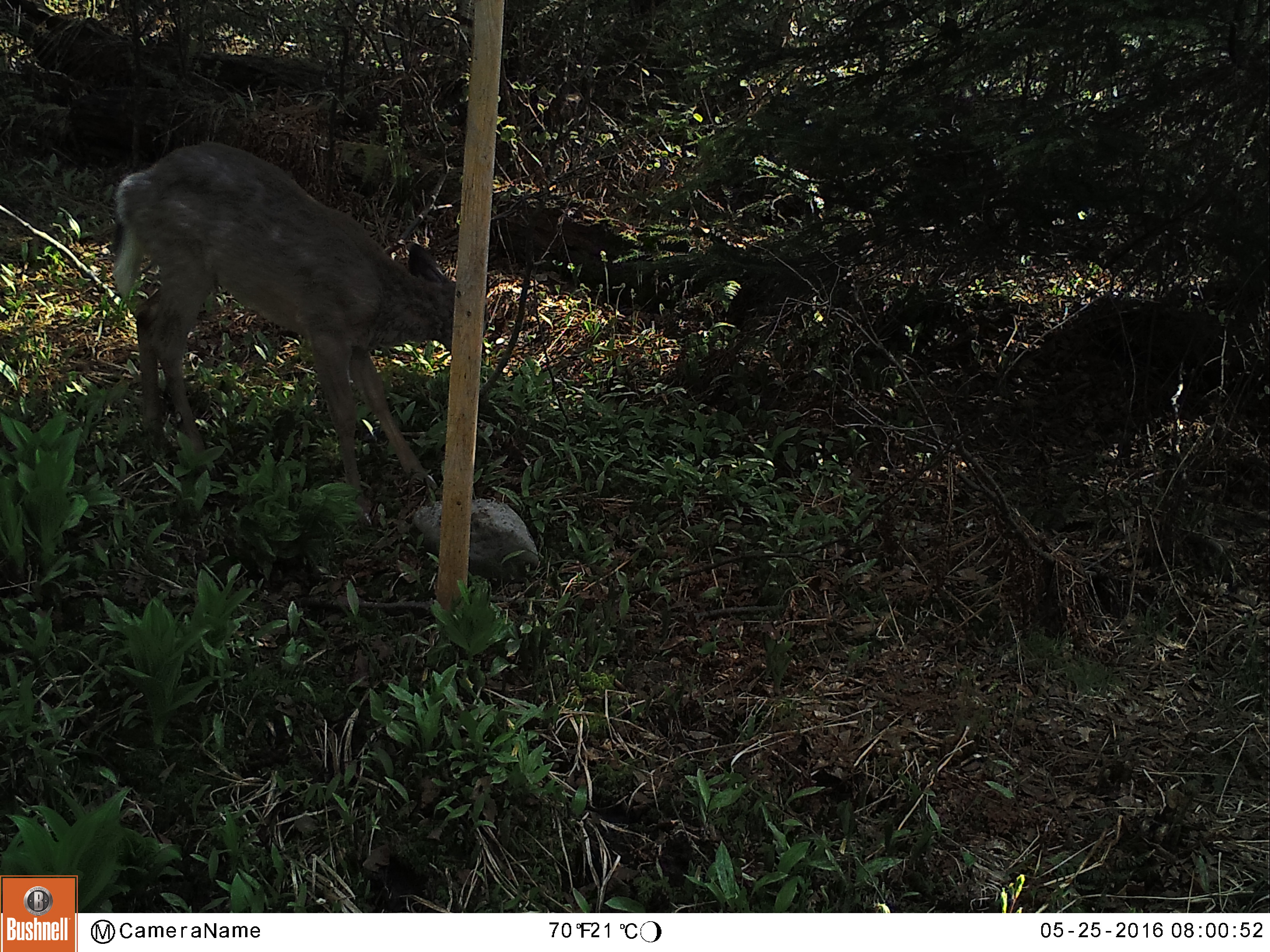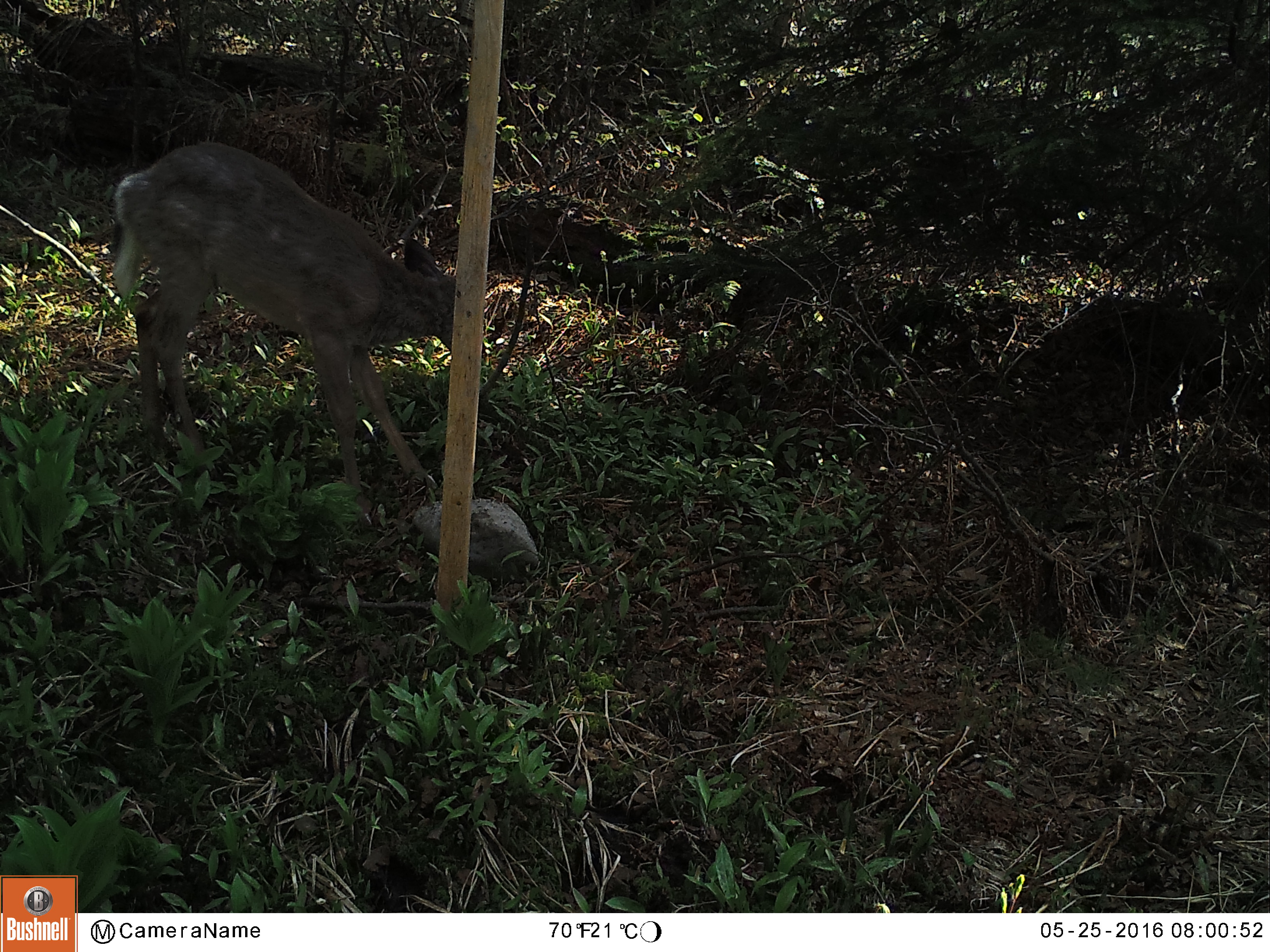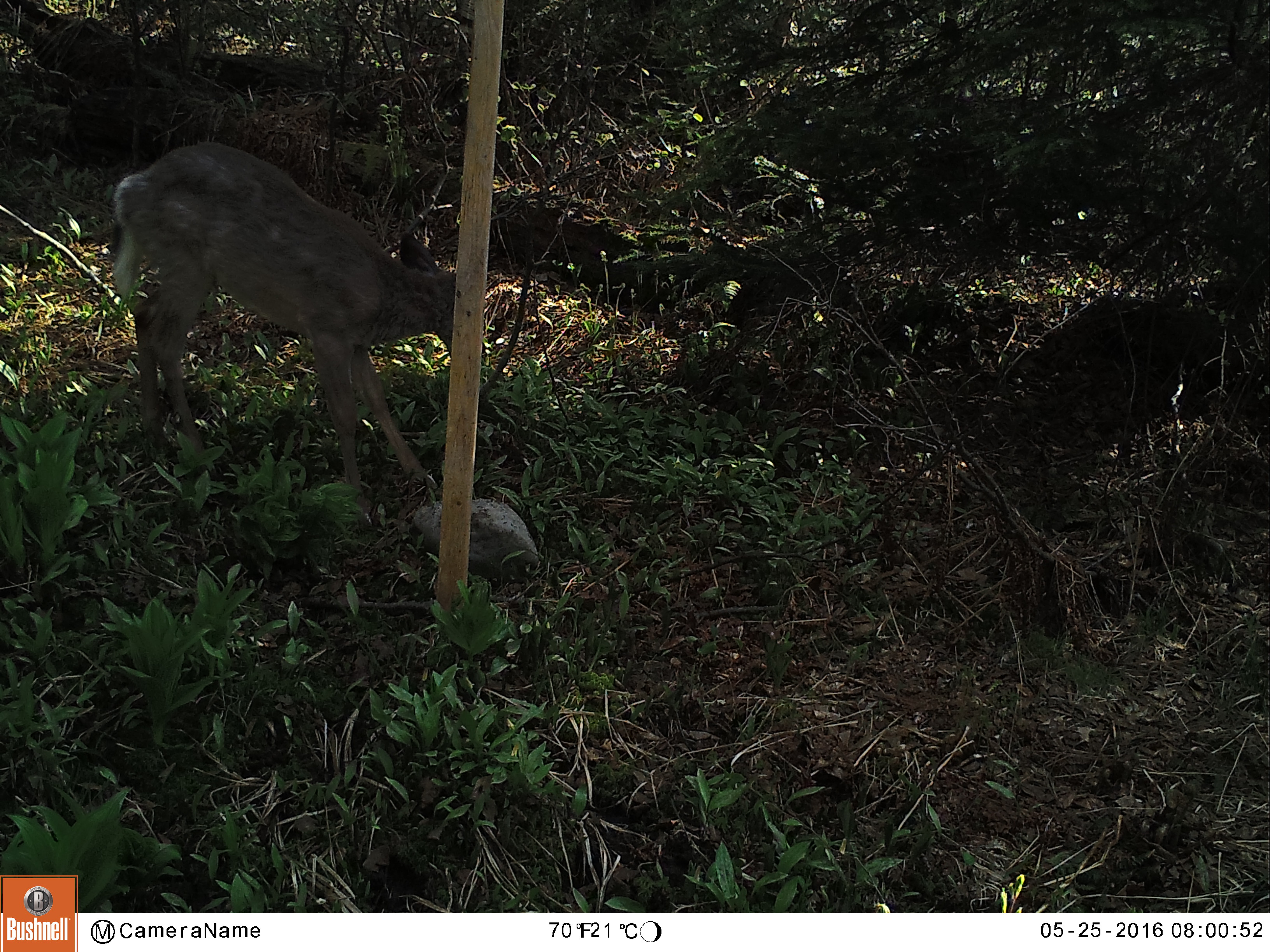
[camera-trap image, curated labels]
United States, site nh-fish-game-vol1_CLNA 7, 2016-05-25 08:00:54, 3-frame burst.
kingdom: Animalia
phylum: Chordata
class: Mammalia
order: Artiodactyla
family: Cervidae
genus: Odocoileus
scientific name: Odocoileus virginianus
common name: white-tailed deer